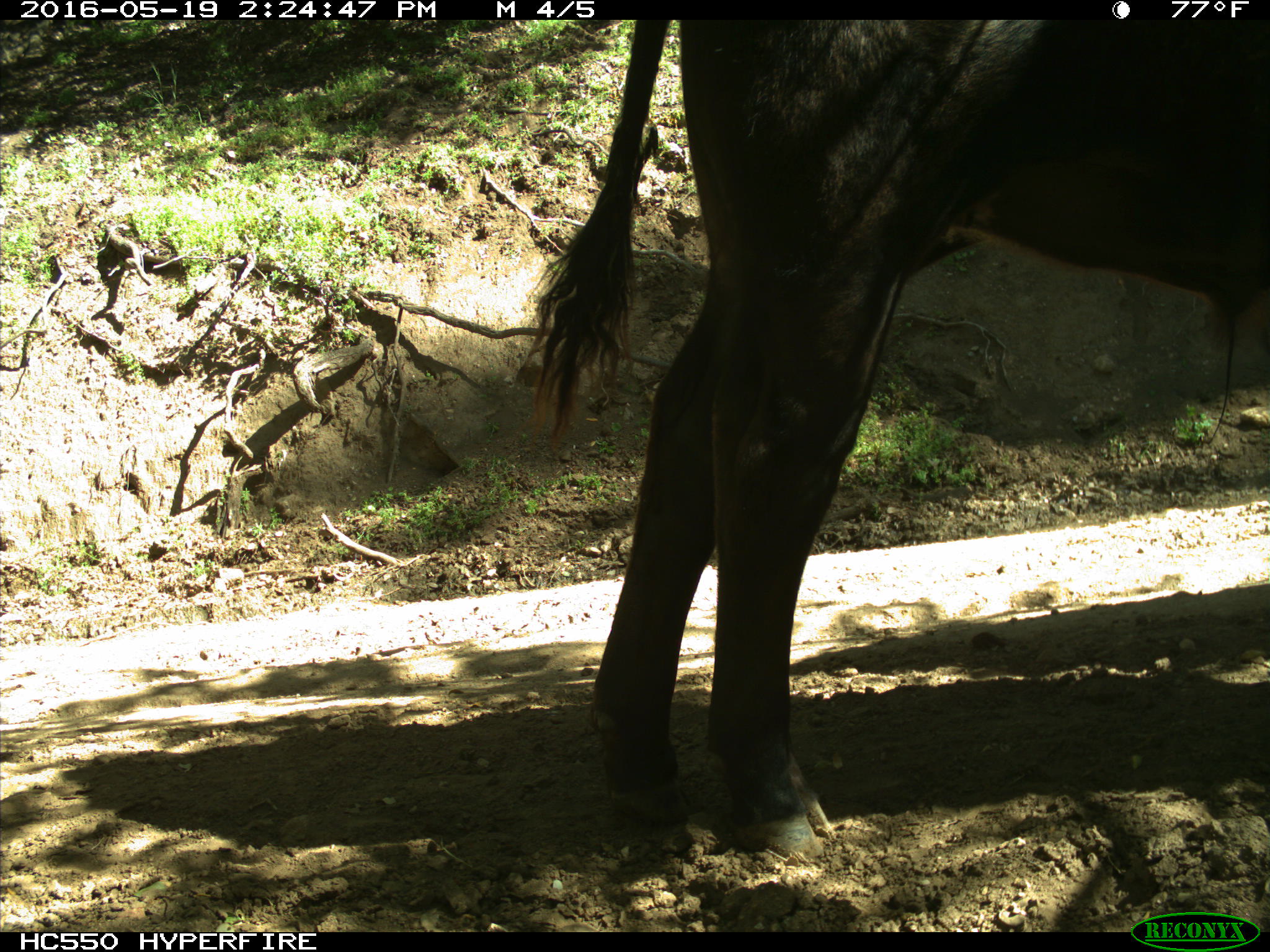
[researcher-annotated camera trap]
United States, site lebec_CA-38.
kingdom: Animalia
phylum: Chordata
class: Mammalia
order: Artiodactyla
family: Bovidae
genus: Bos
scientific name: Bos taurus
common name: domestic cow